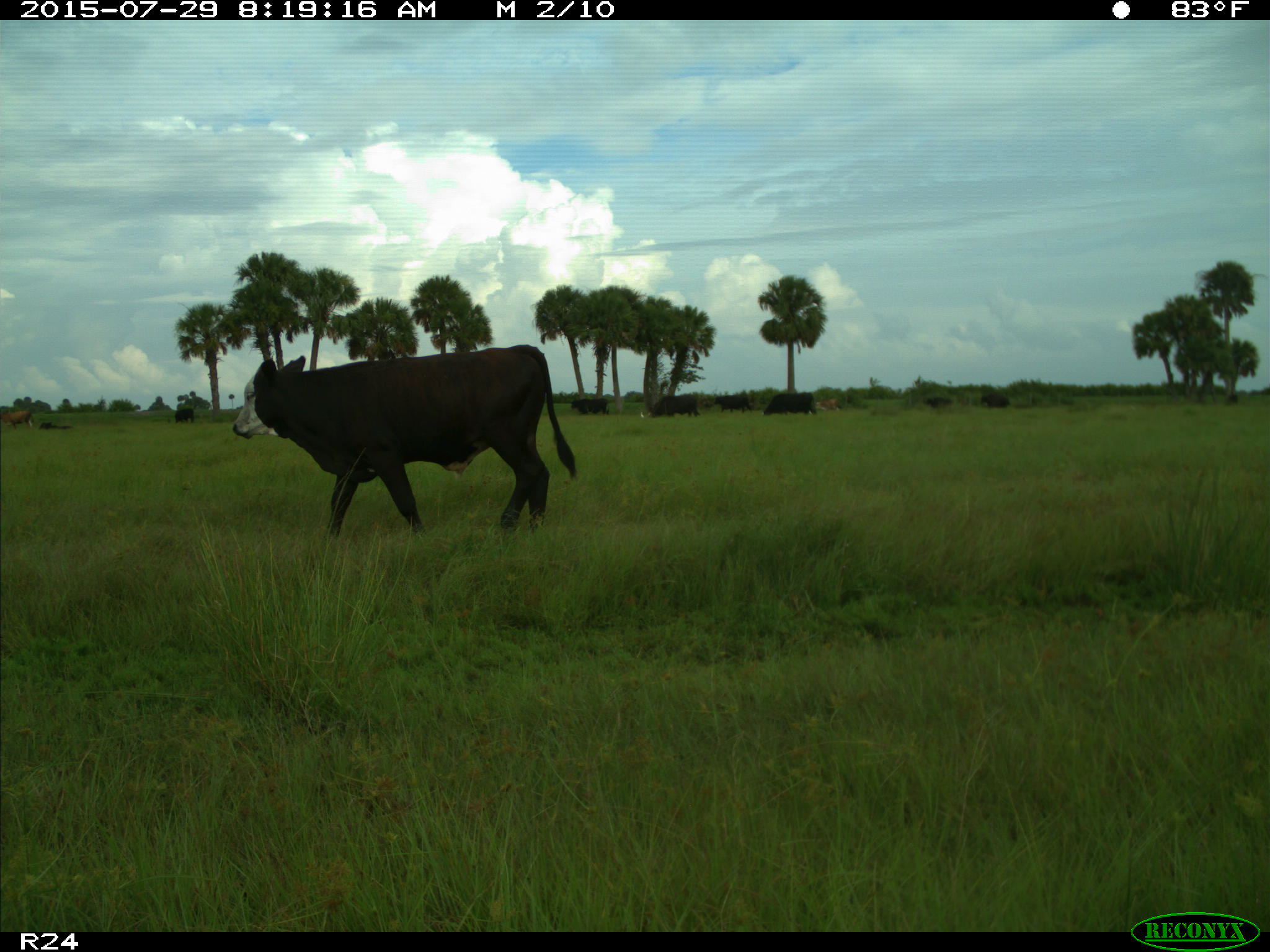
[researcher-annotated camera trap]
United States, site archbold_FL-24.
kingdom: Animalia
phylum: Chordata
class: Mammalia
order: Artiodactyla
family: Bovidae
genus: Bos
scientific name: Bos taurus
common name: domestic cow